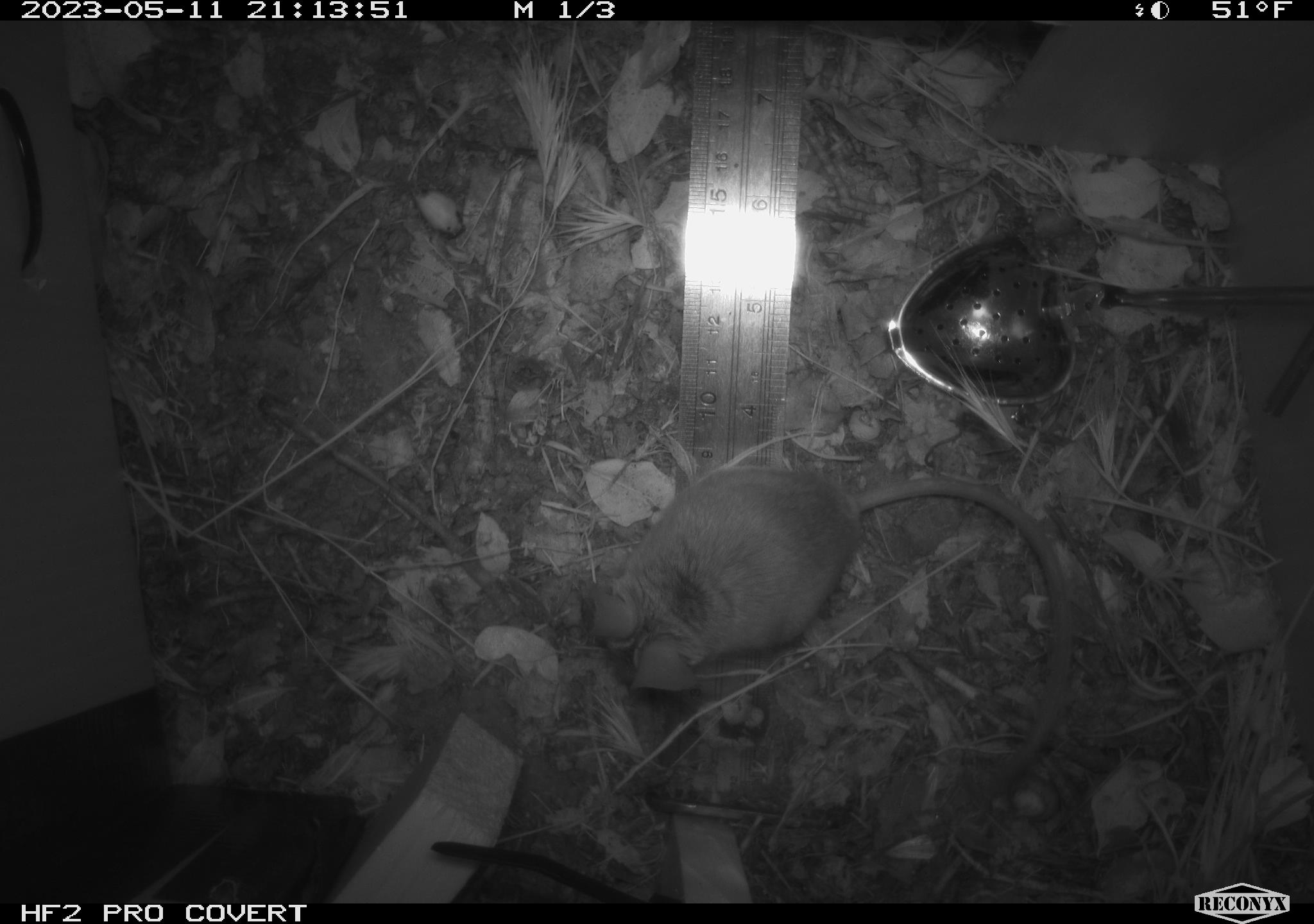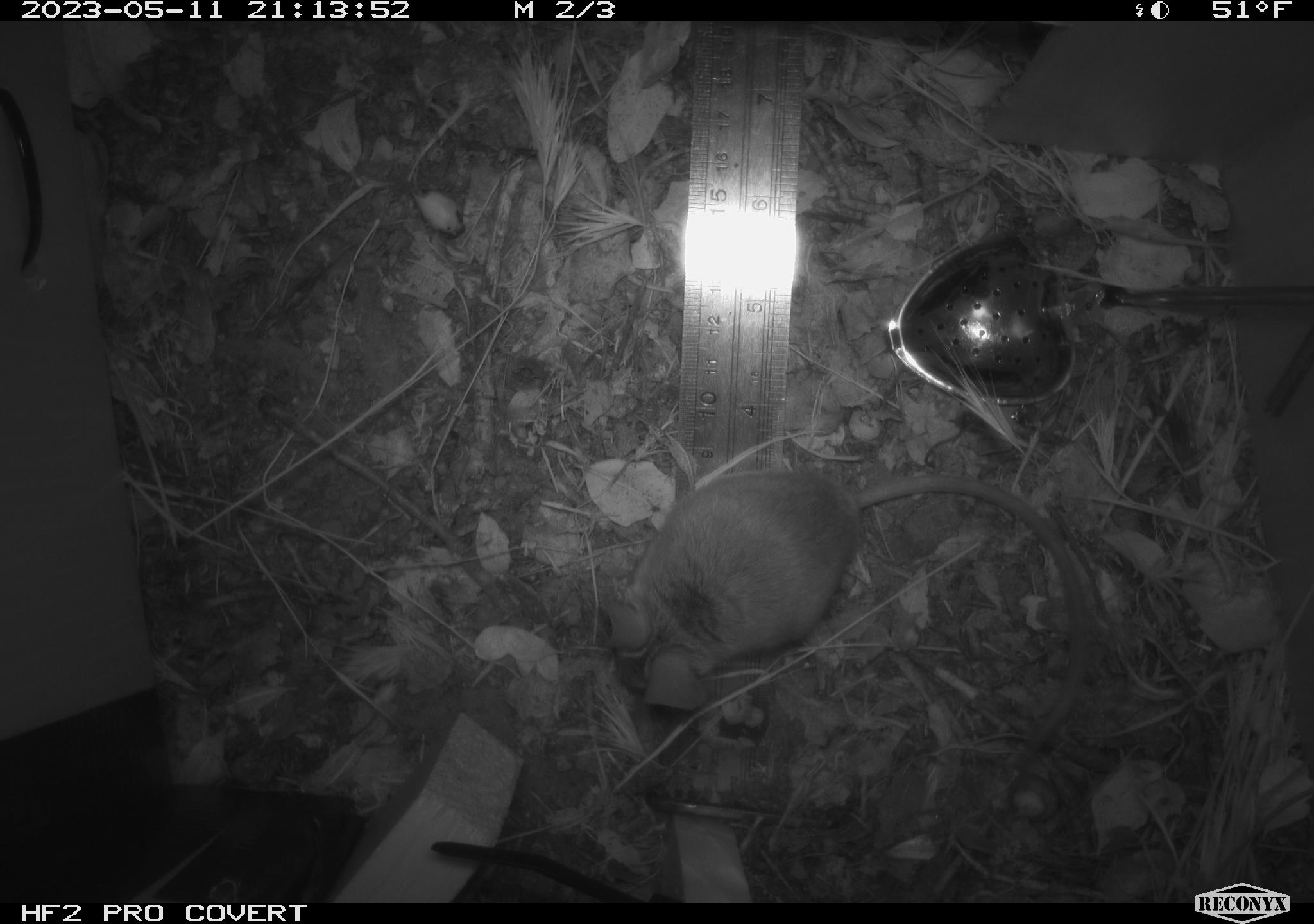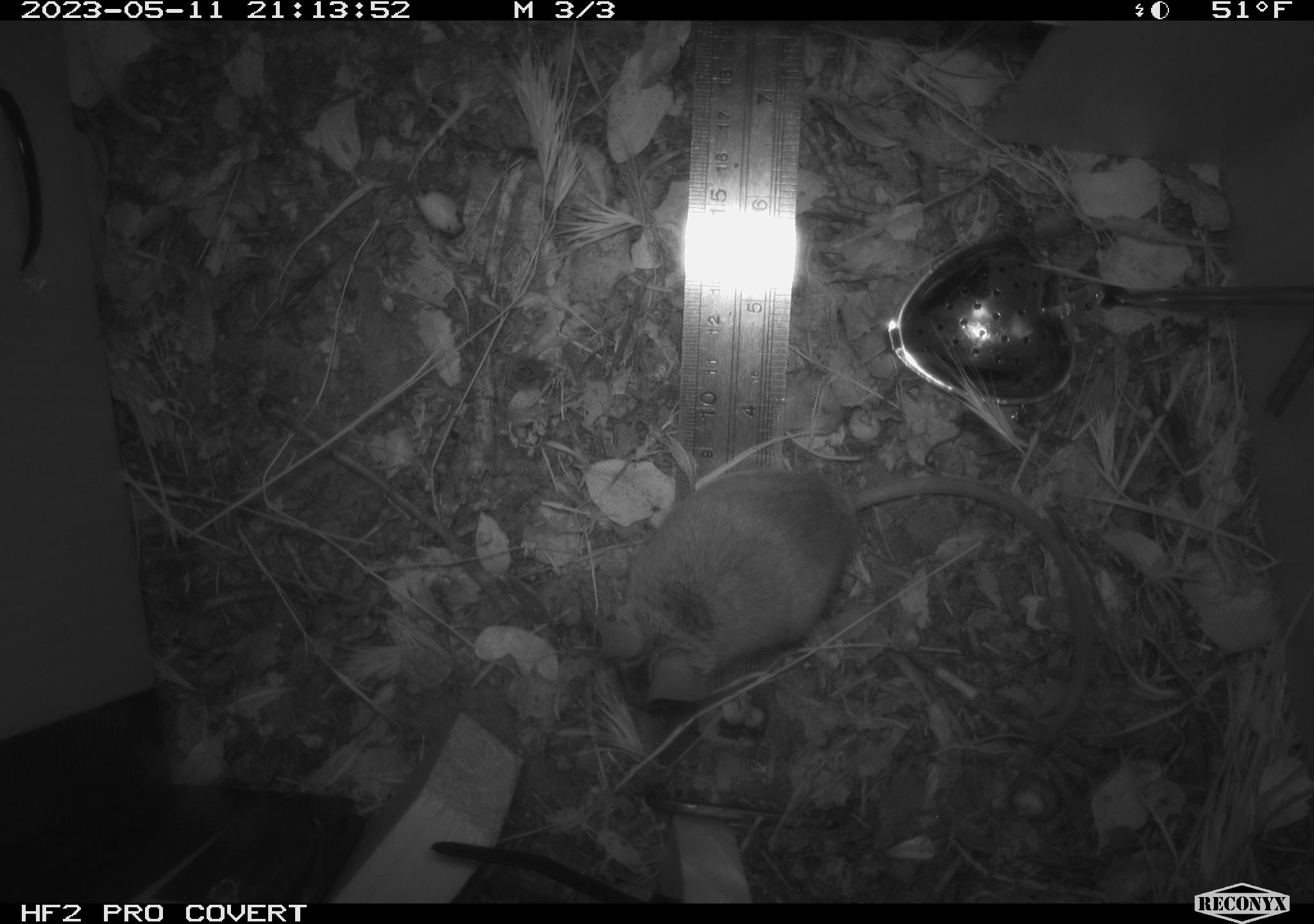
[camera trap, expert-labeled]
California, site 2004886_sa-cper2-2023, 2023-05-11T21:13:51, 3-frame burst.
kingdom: Animalia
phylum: Chordata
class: Mammalia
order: Rodentia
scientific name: Rodentia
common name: mouse species